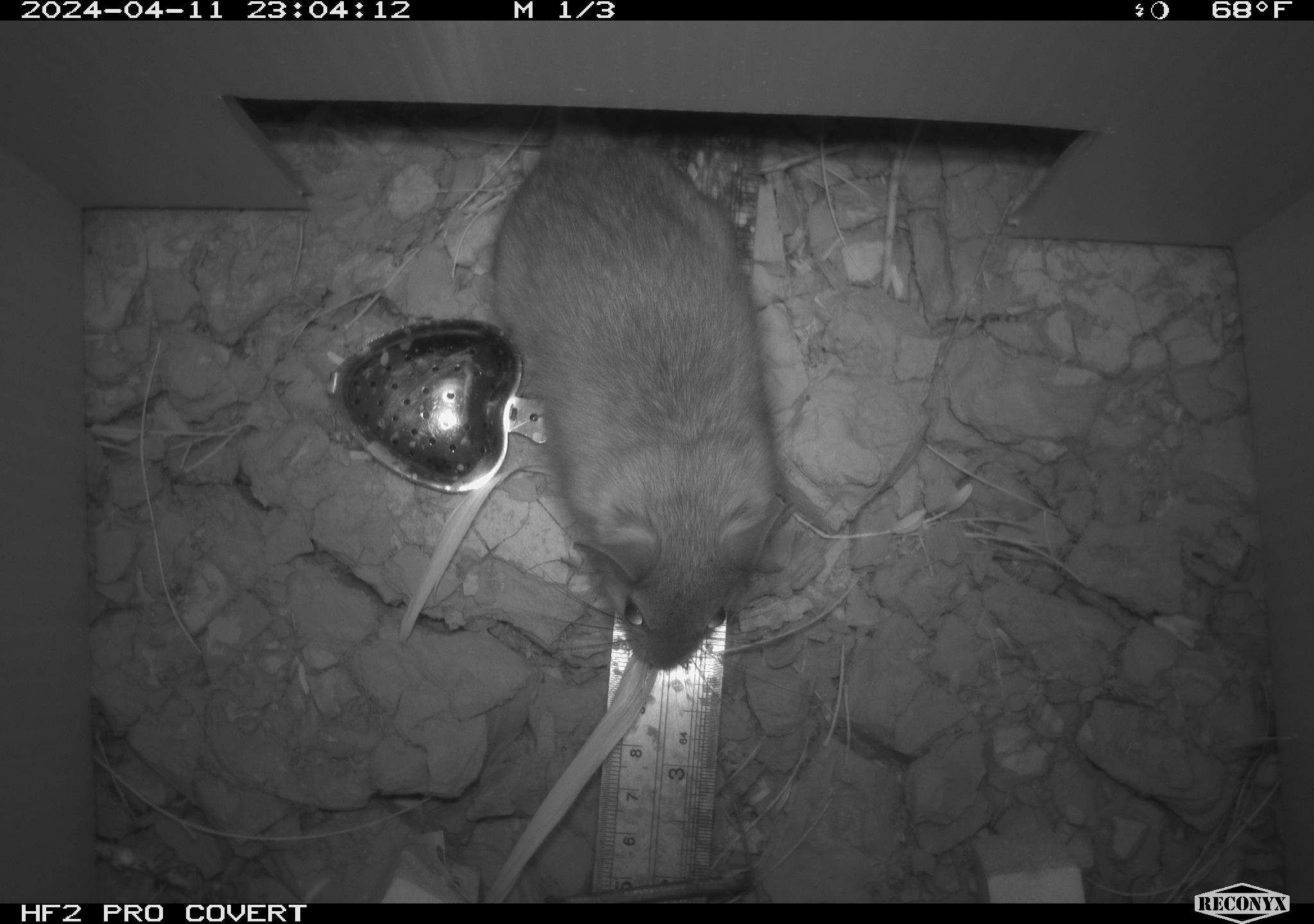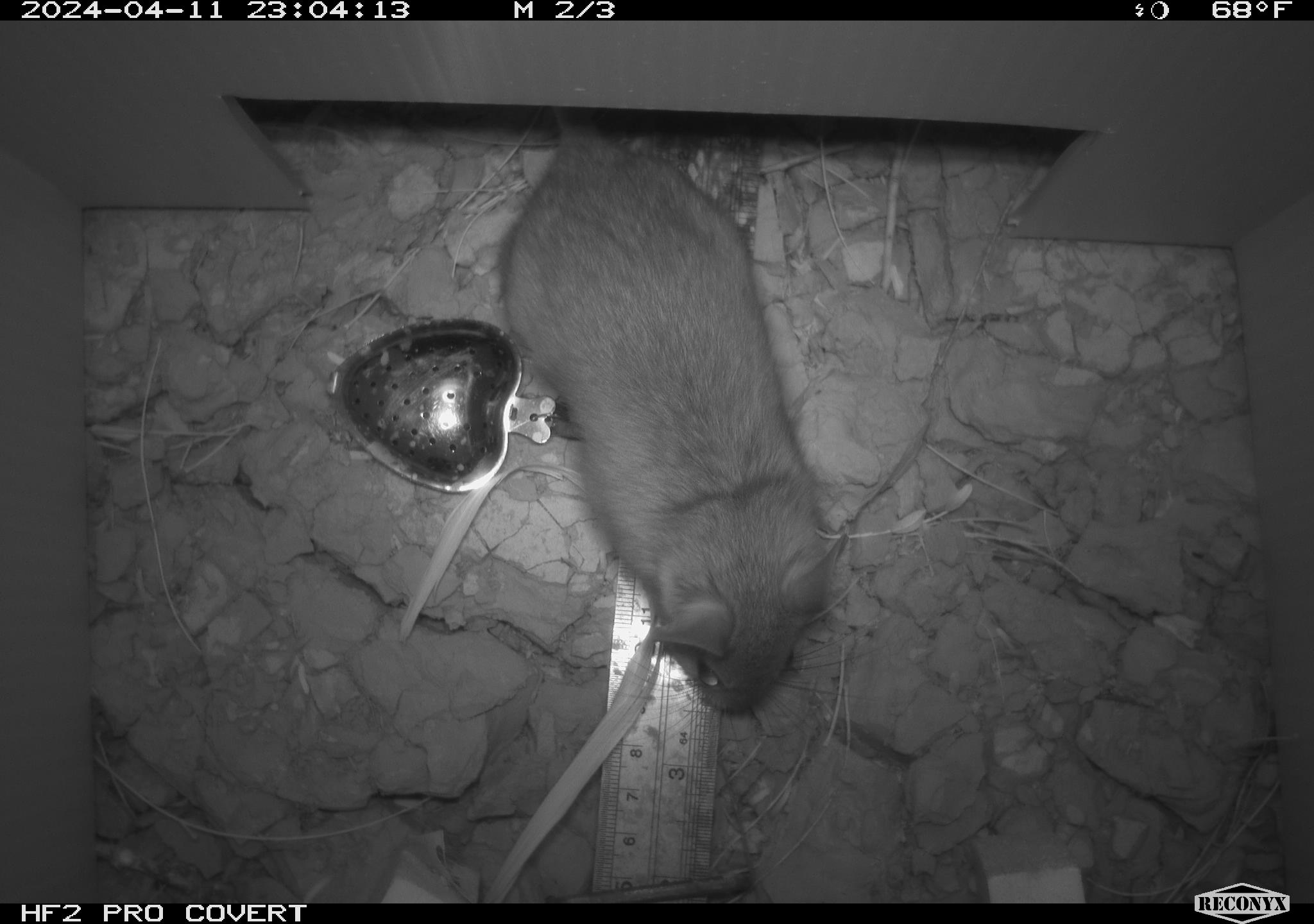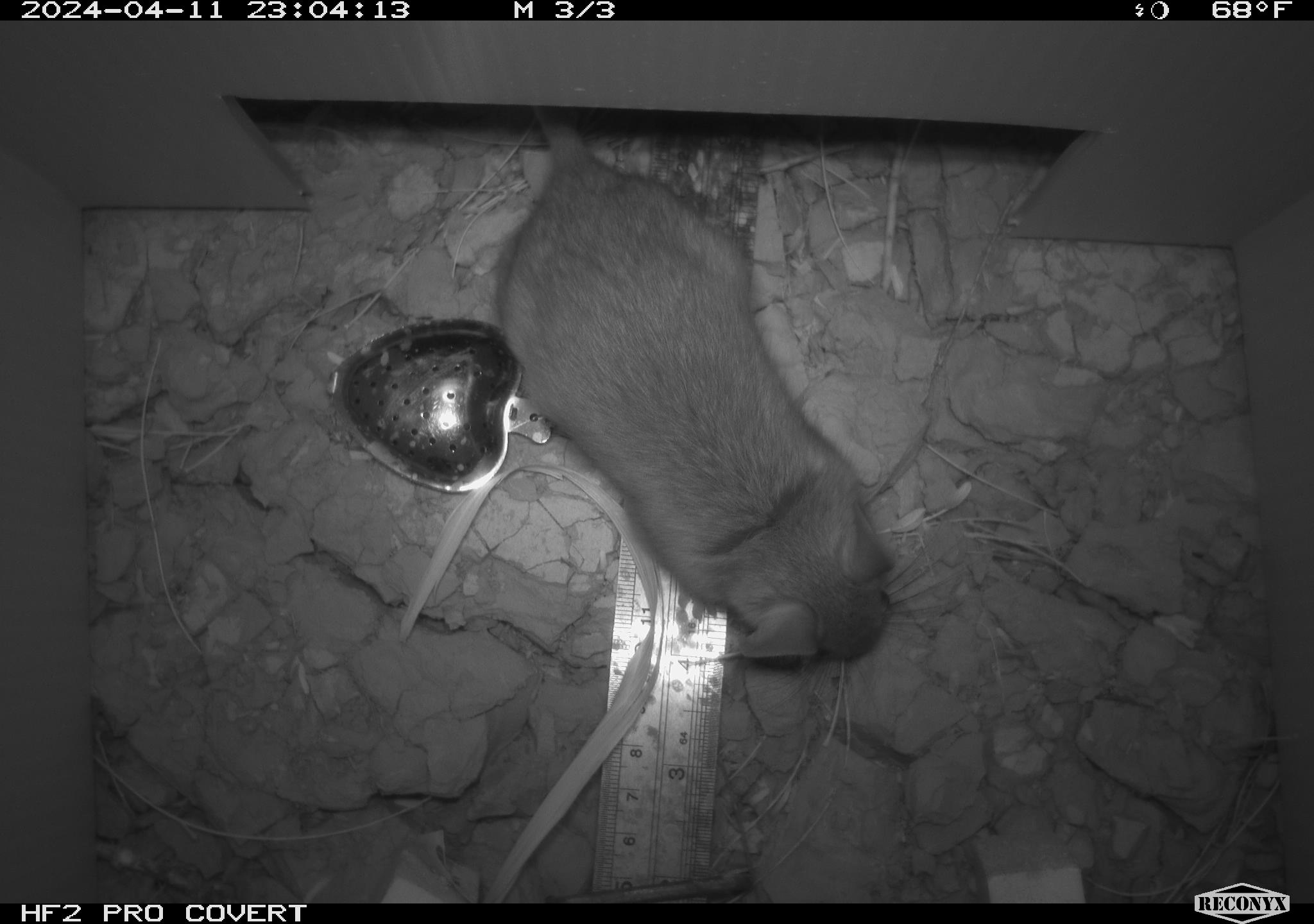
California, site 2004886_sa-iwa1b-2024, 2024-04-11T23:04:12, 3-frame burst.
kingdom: Animalia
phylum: Chordata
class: Mammalia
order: Rodentia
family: Cricetidae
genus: Neotoma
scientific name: Neotoma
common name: pack rat or woodrat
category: neotoma species